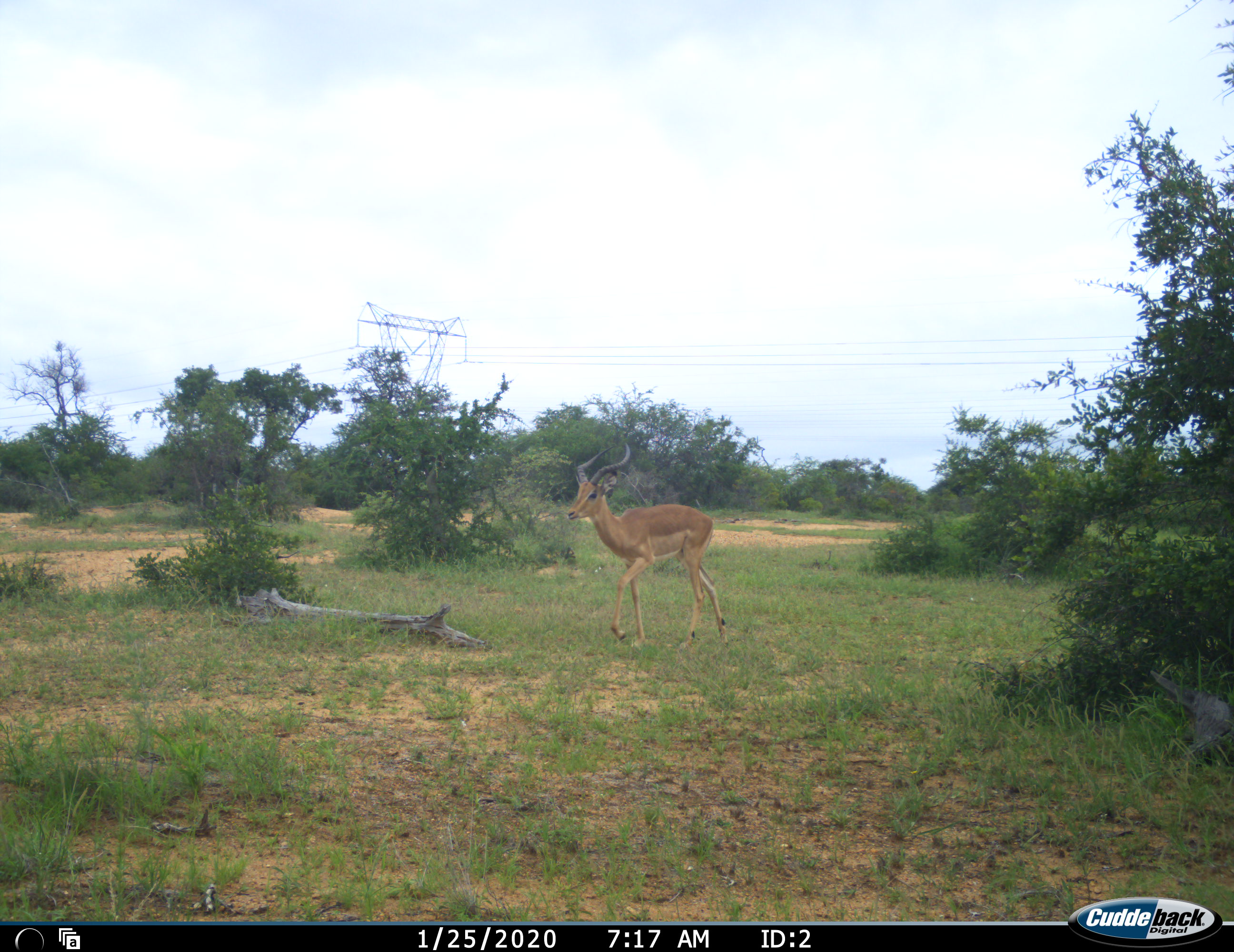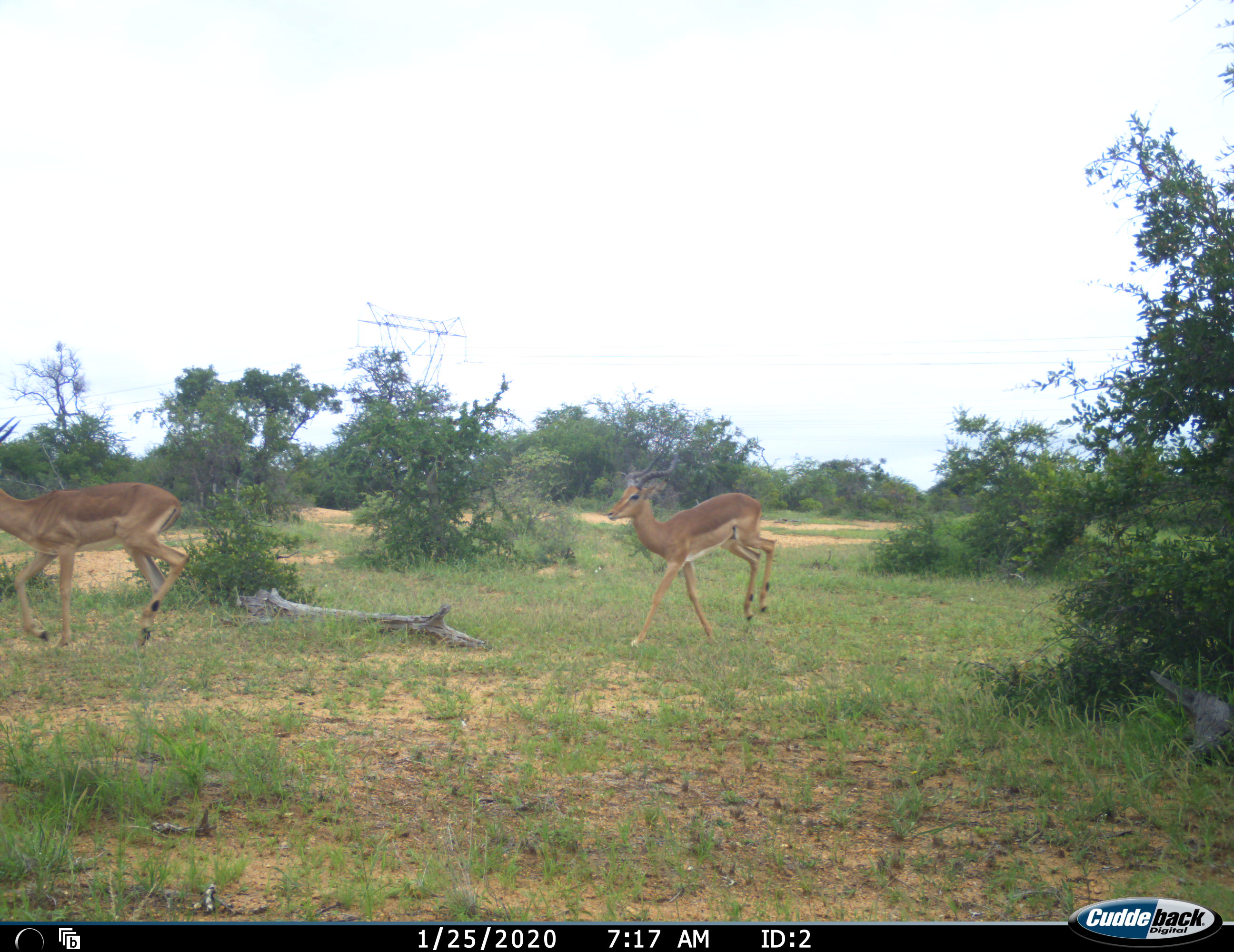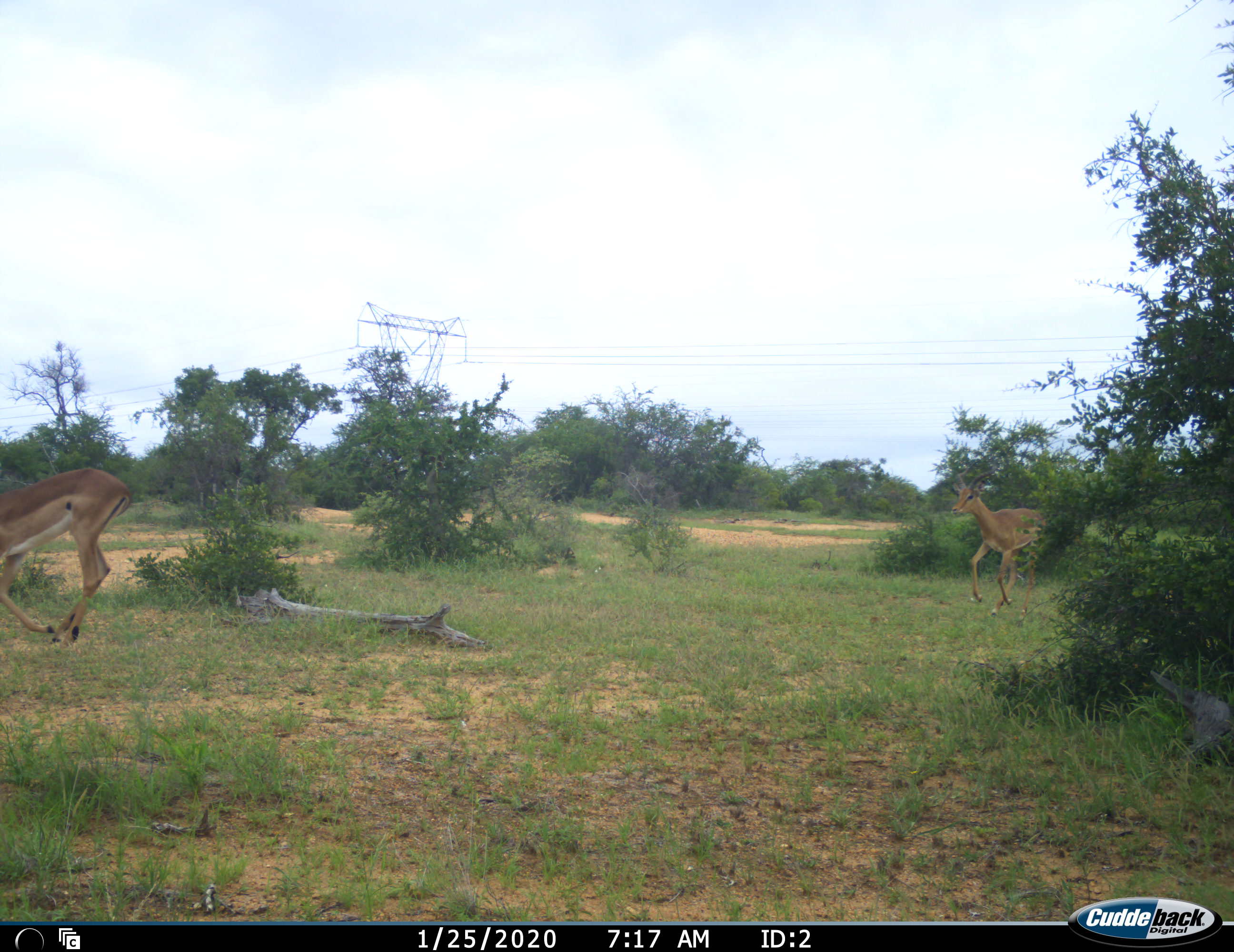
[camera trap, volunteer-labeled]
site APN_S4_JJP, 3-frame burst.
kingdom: Animalia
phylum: Chordata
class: Mammalia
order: Artiodactyla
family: Bovidae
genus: Aepyceros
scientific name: Aepyceros melampus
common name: impala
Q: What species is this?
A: Impala (Aepyceros melampus).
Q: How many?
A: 2.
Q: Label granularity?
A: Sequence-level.